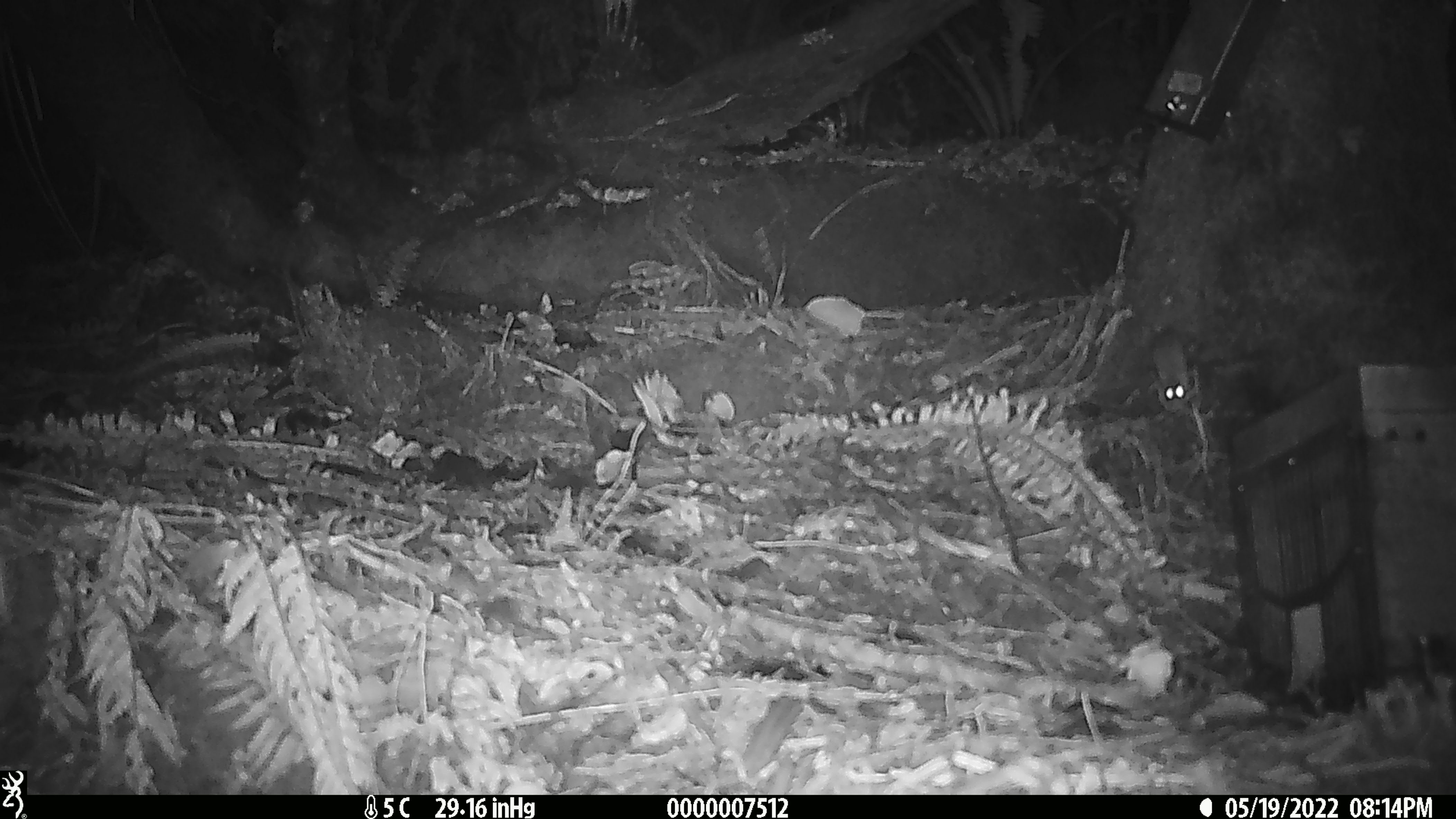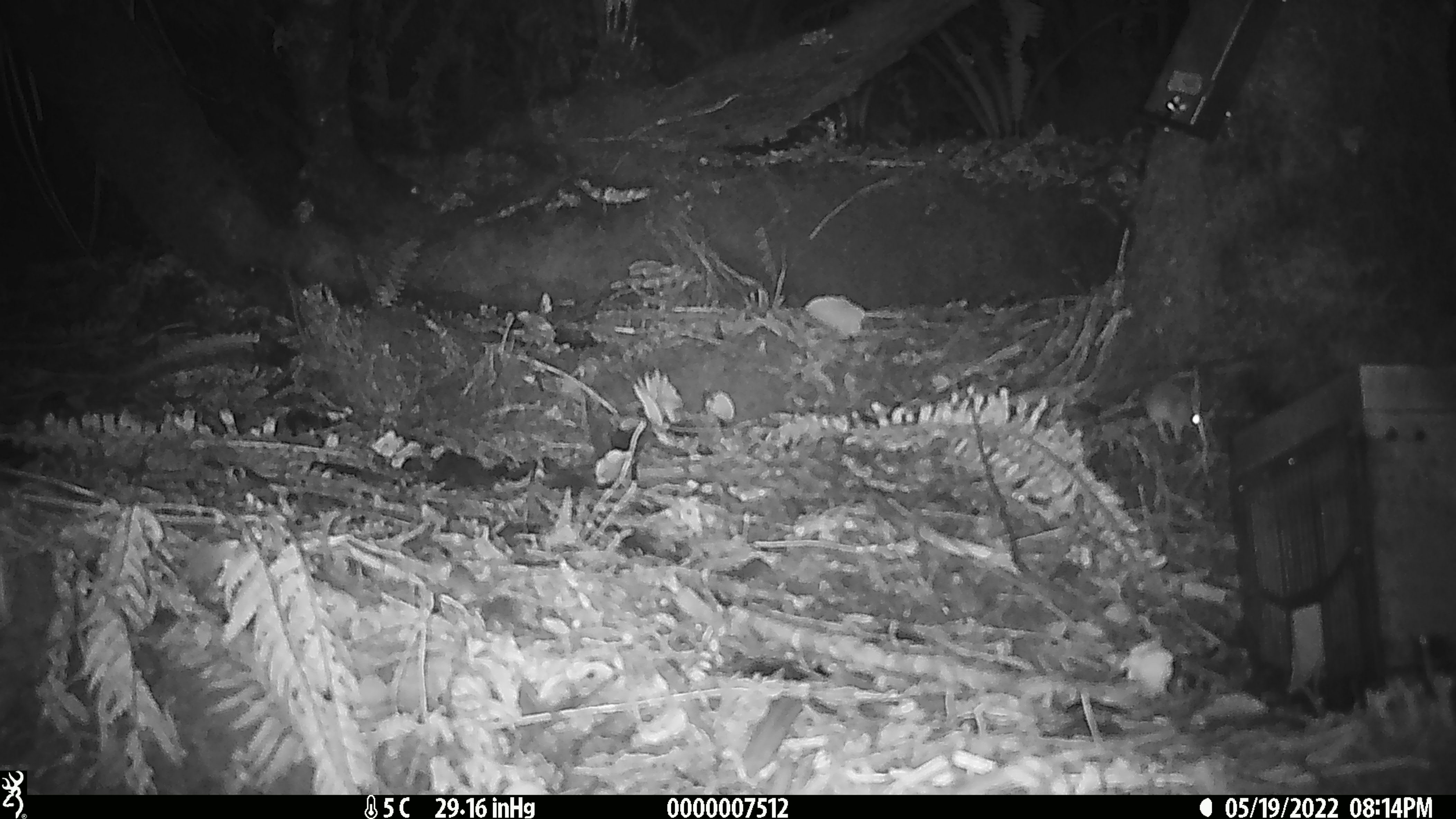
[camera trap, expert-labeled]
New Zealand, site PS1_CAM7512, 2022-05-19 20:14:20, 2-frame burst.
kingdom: Animalia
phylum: Chordata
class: Mammalia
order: Rodentia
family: Muridae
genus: Mus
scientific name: Mus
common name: mouse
Mouse (Mus).